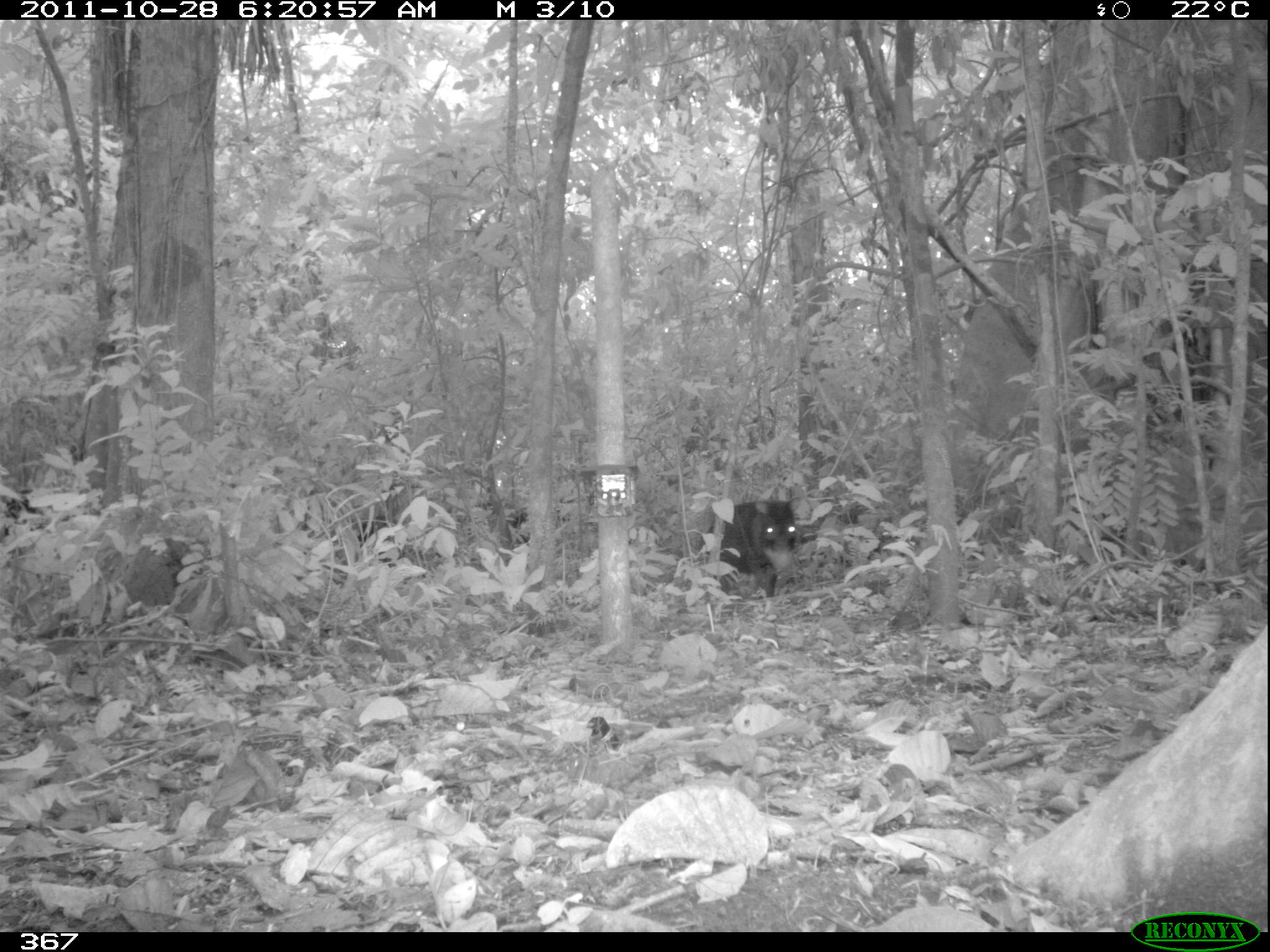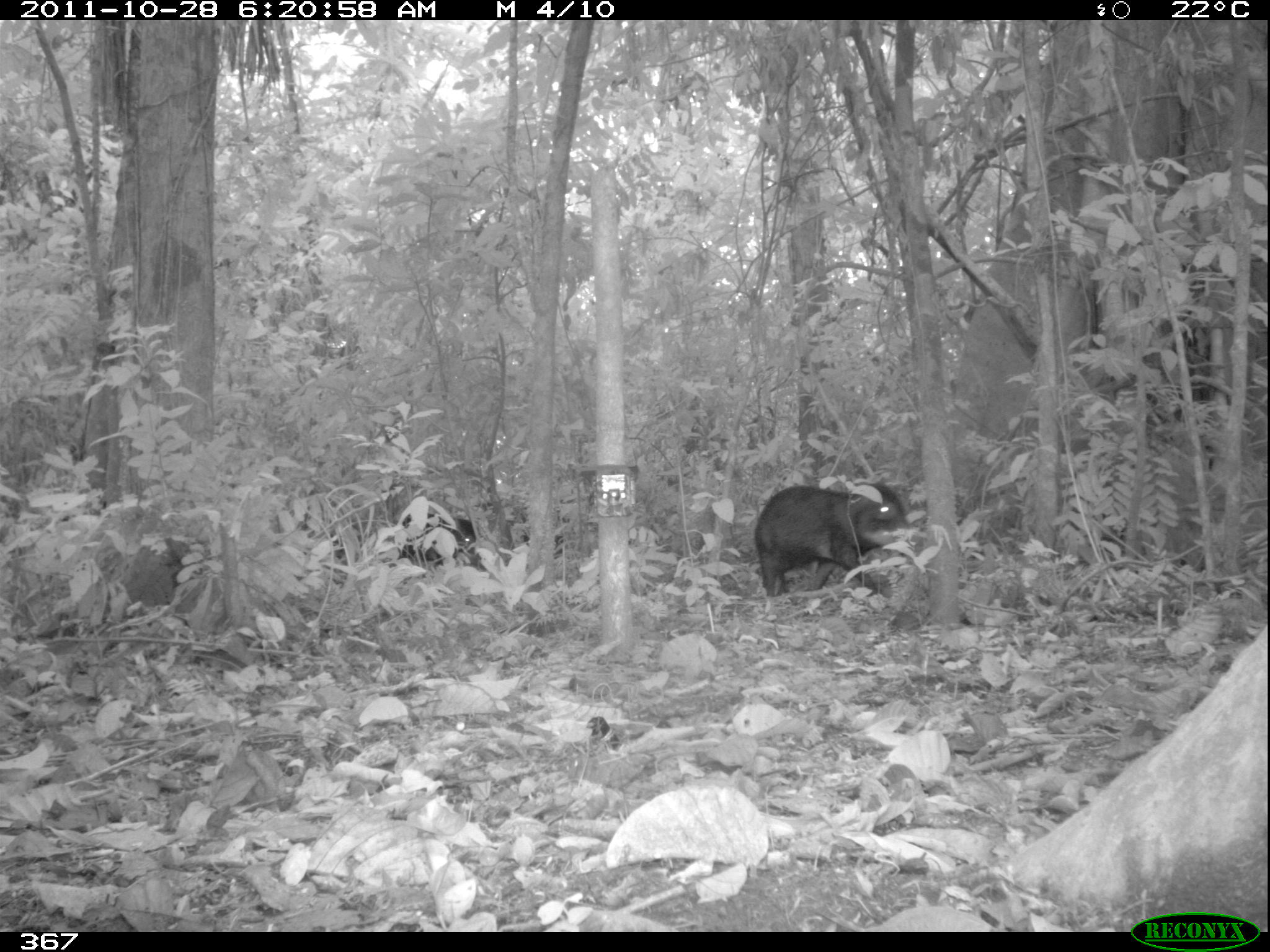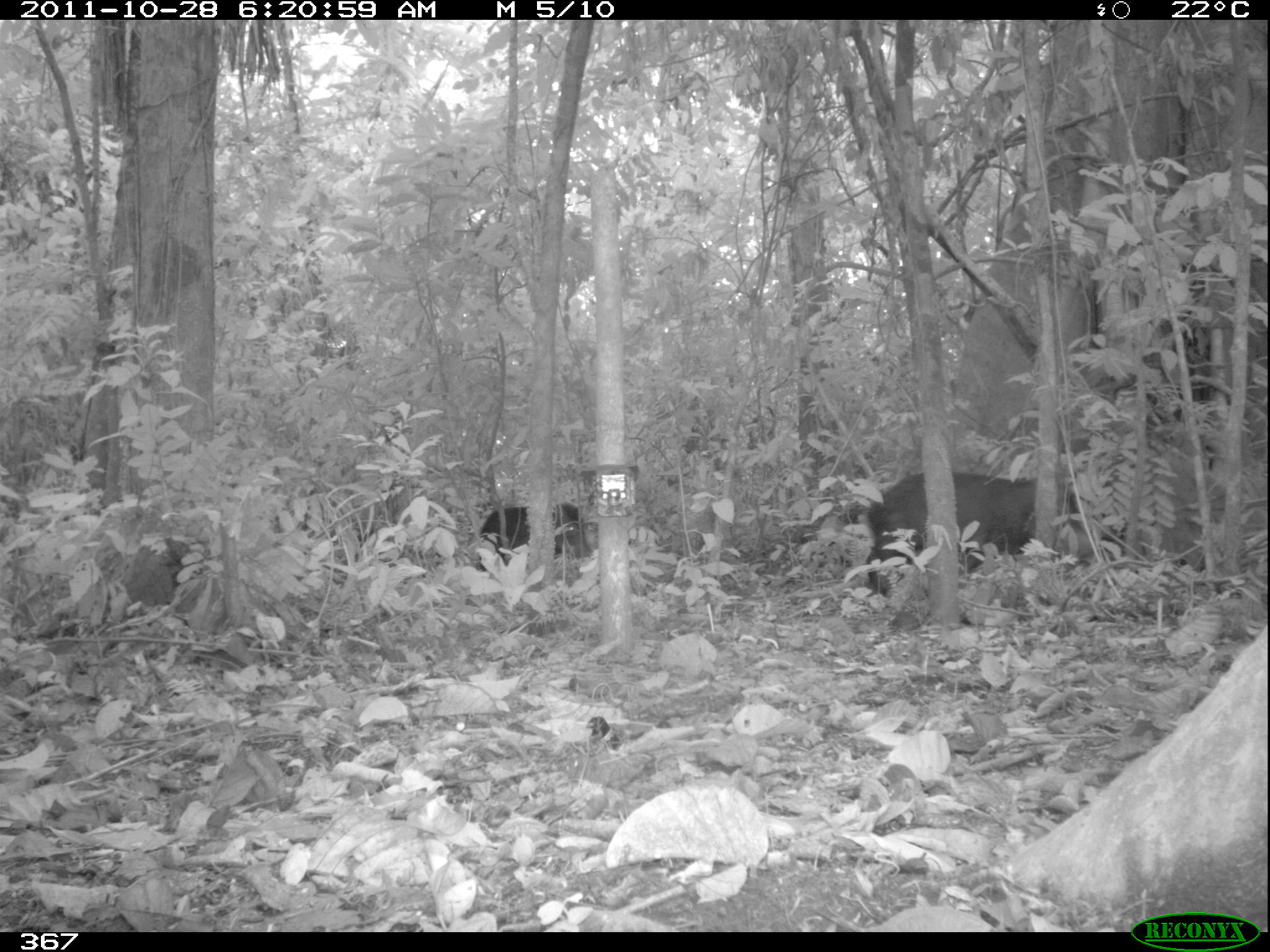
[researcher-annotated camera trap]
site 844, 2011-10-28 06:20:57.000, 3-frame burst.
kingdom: Animalia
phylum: Chordata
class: Mammalia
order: Artiodactyla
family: Tayassuidae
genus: Tayassu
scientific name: Tayassu pecari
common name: white-lipped peccary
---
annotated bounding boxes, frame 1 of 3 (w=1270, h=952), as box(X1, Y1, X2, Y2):
tayassu pecari: box(694, 494, 802, 599); box(472, 499, 533, 548); box(0, 487, 45, 539)